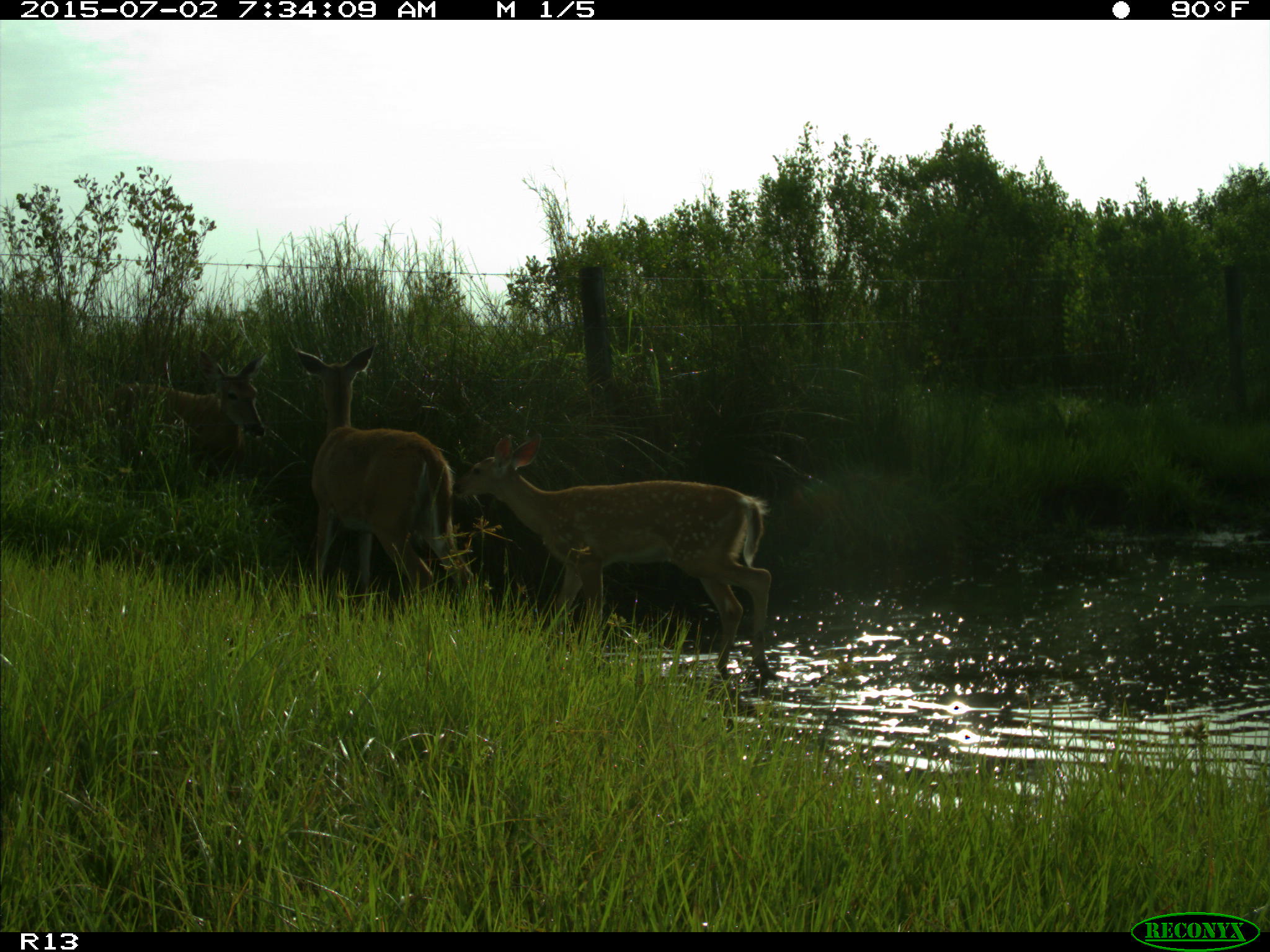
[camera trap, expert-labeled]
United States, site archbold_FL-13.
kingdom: Animalia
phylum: Chordata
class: Mammalia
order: Artiodactyla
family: Cervidae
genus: Odocoileus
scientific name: Odocoileus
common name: deer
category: unidentified deer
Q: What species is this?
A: Unidentified deer (deer) (Odocoileus).